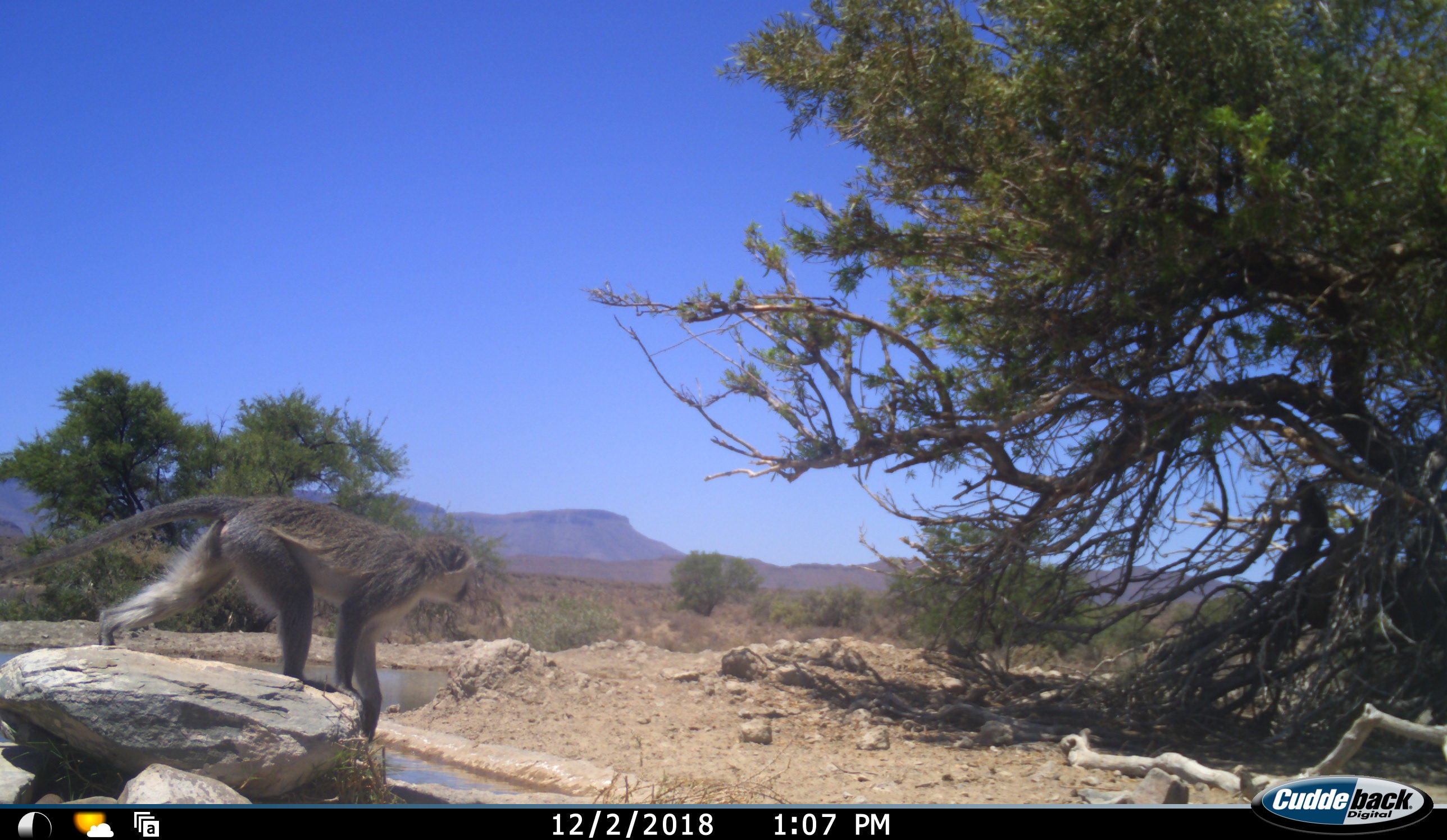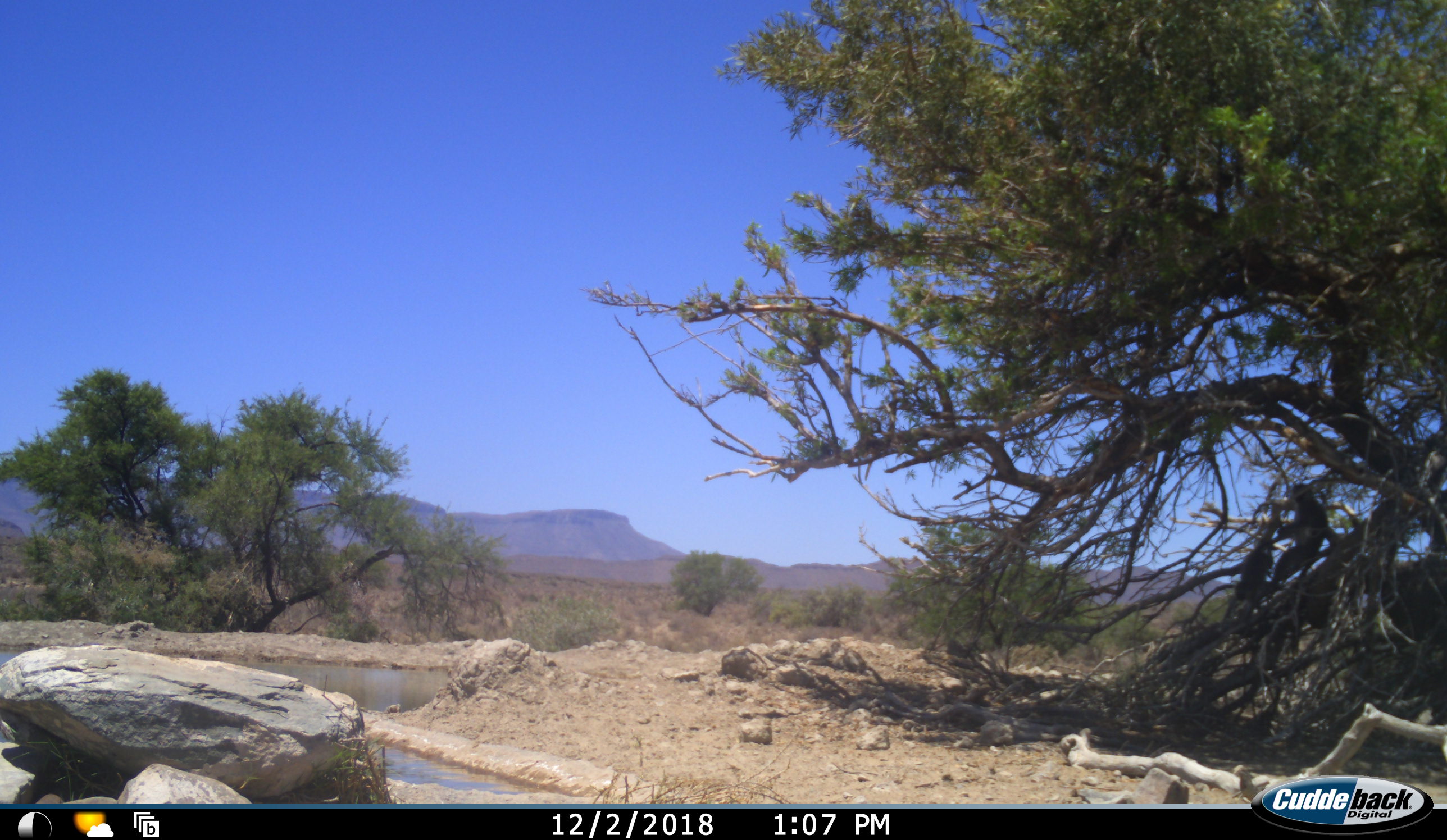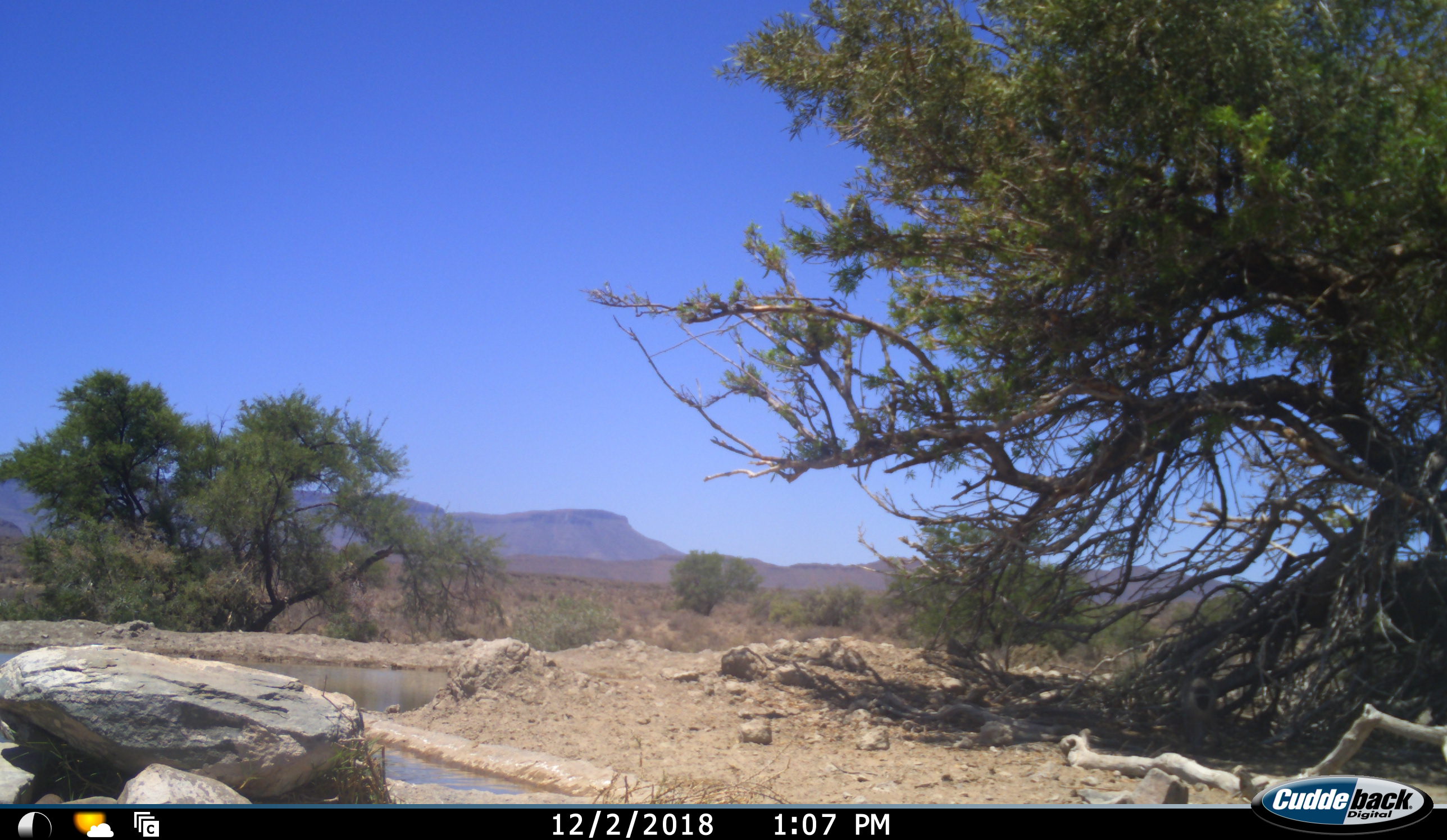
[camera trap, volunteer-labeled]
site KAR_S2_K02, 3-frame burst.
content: unidentified animal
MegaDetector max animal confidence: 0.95